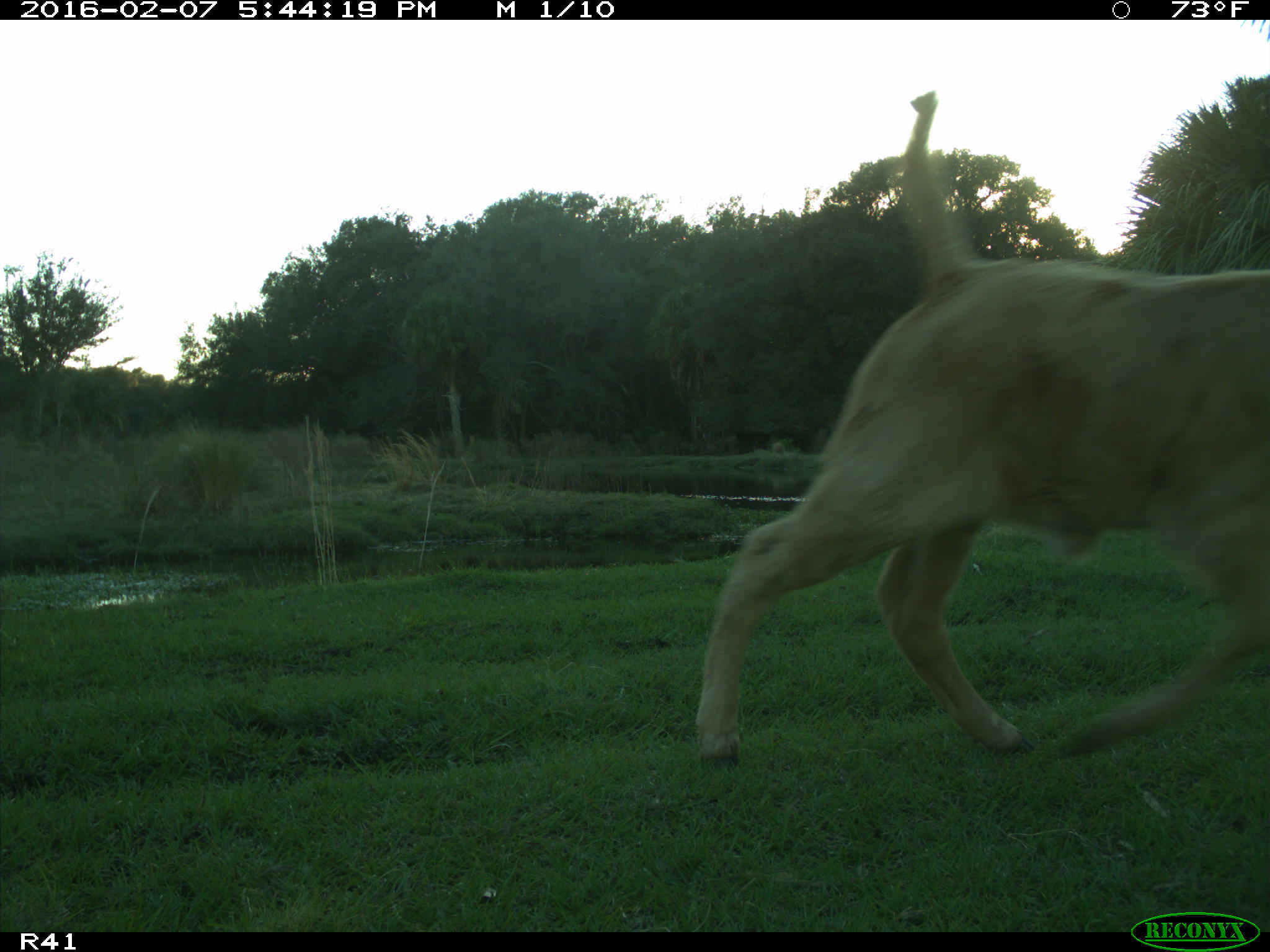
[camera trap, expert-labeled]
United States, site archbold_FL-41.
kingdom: Animalia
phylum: Chordata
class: Mammalia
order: Artiodactyla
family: Bovidae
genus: Bos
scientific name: Bos taurus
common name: domestic cow